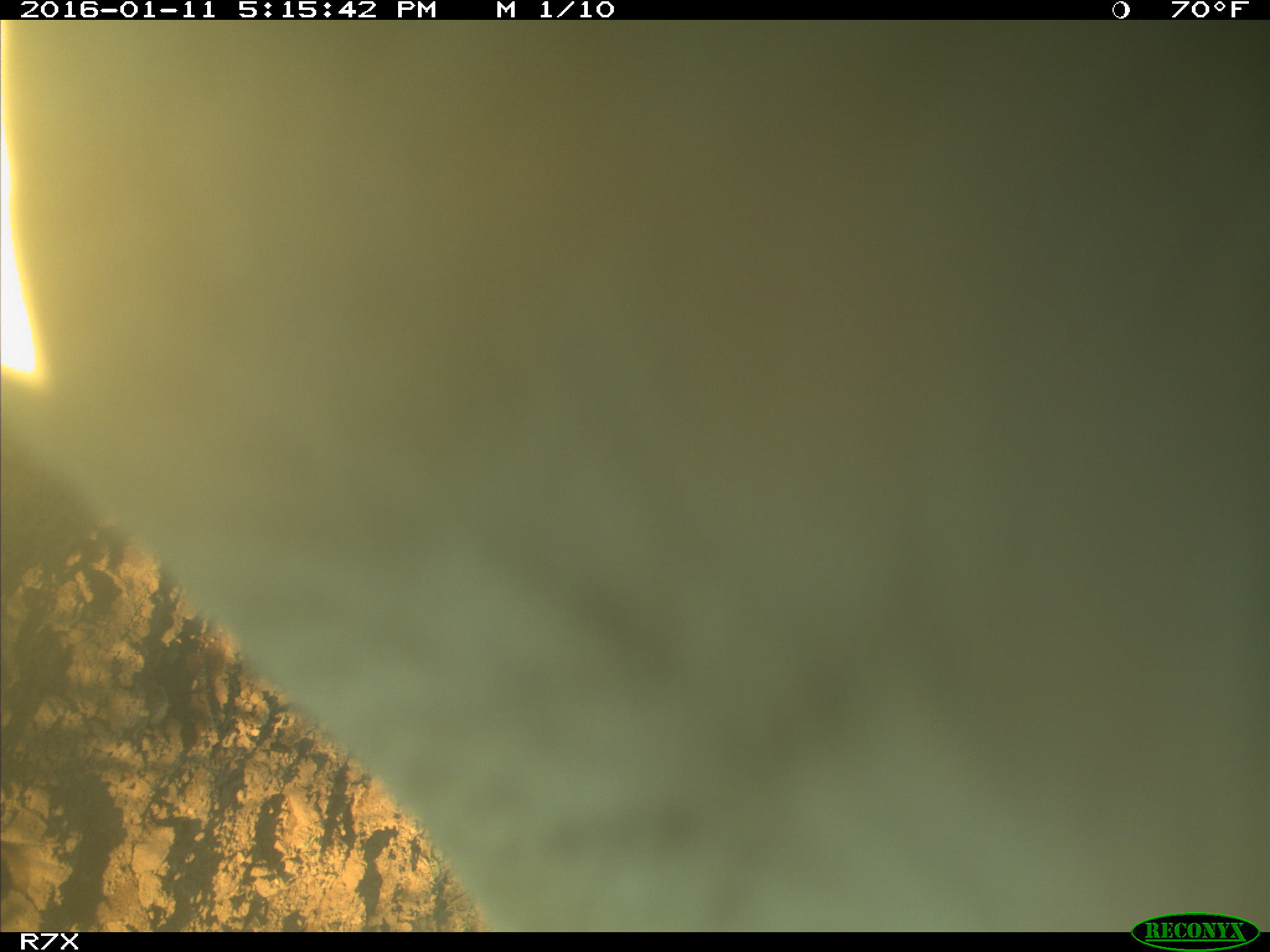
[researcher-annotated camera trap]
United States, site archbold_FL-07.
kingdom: Animalia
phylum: Chordata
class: Mammalia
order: Artiodactyla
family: Bovidae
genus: Bos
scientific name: Bos taurus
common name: domestic cow